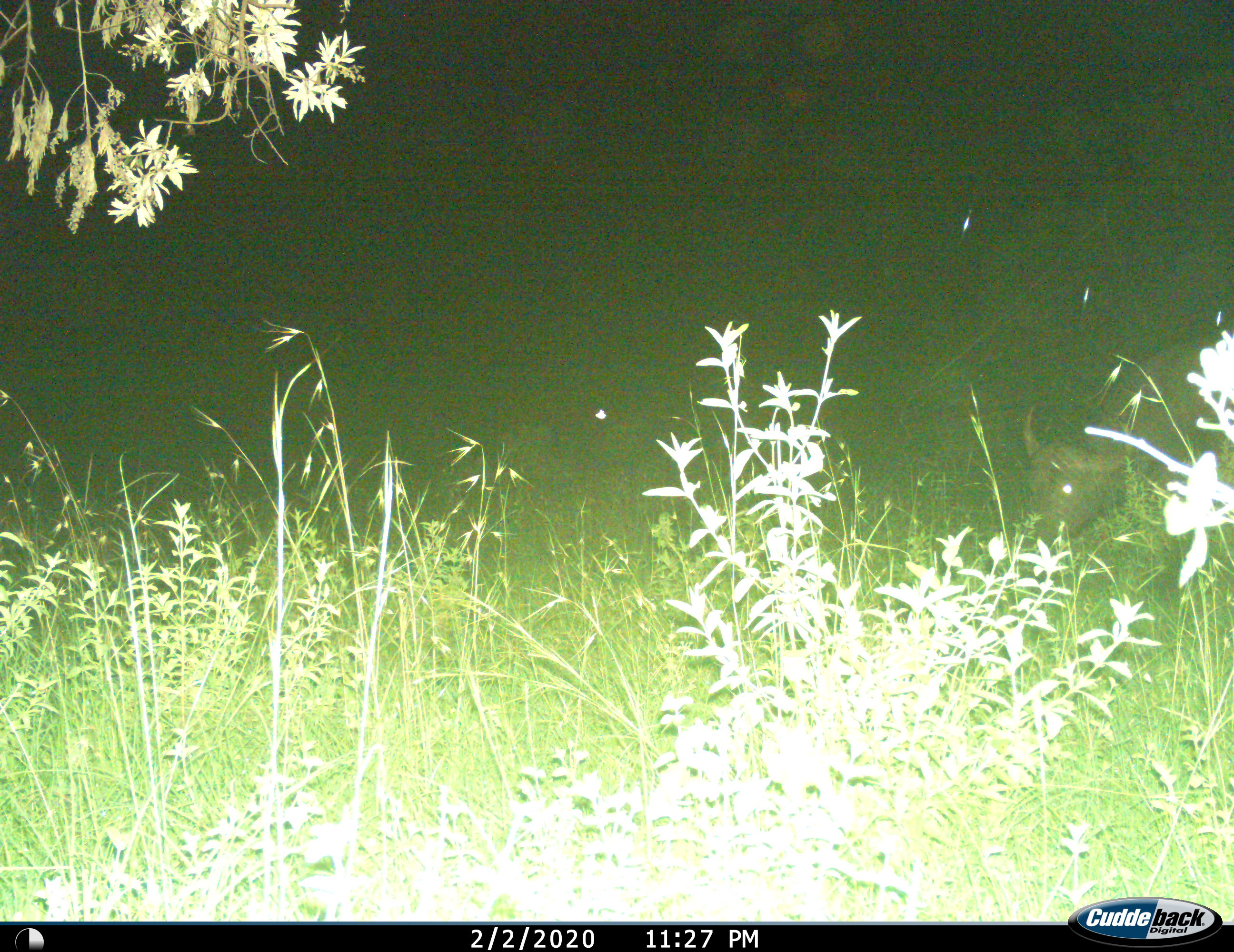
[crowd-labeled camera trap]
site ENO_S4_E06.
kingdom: Animalia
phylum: Chordata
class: Mammalia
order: Artiodactyla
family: Bovidae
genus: Syncerus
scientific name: Syncerus caffer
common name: african buffalo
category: buffalo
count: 1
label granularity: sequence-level